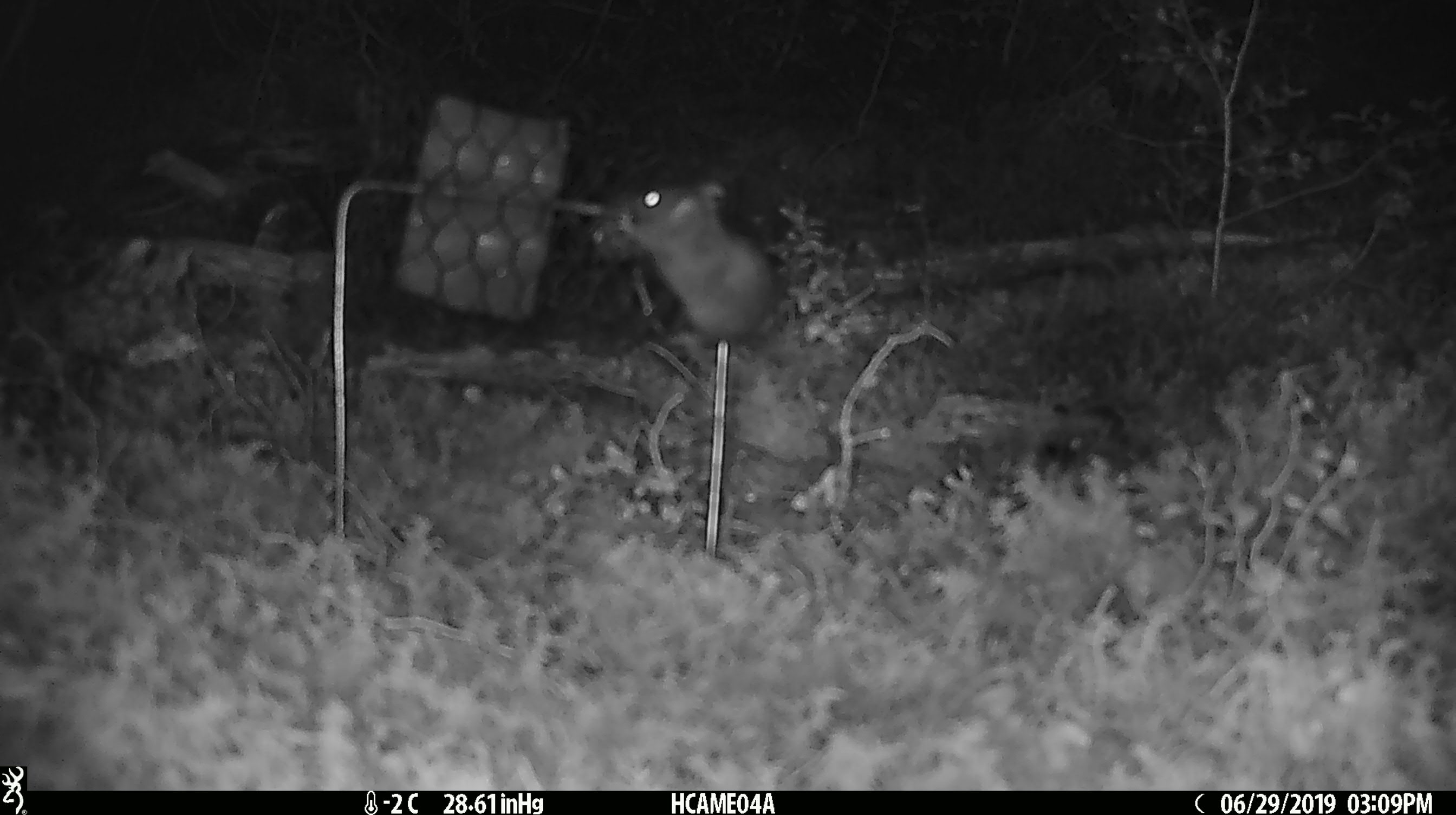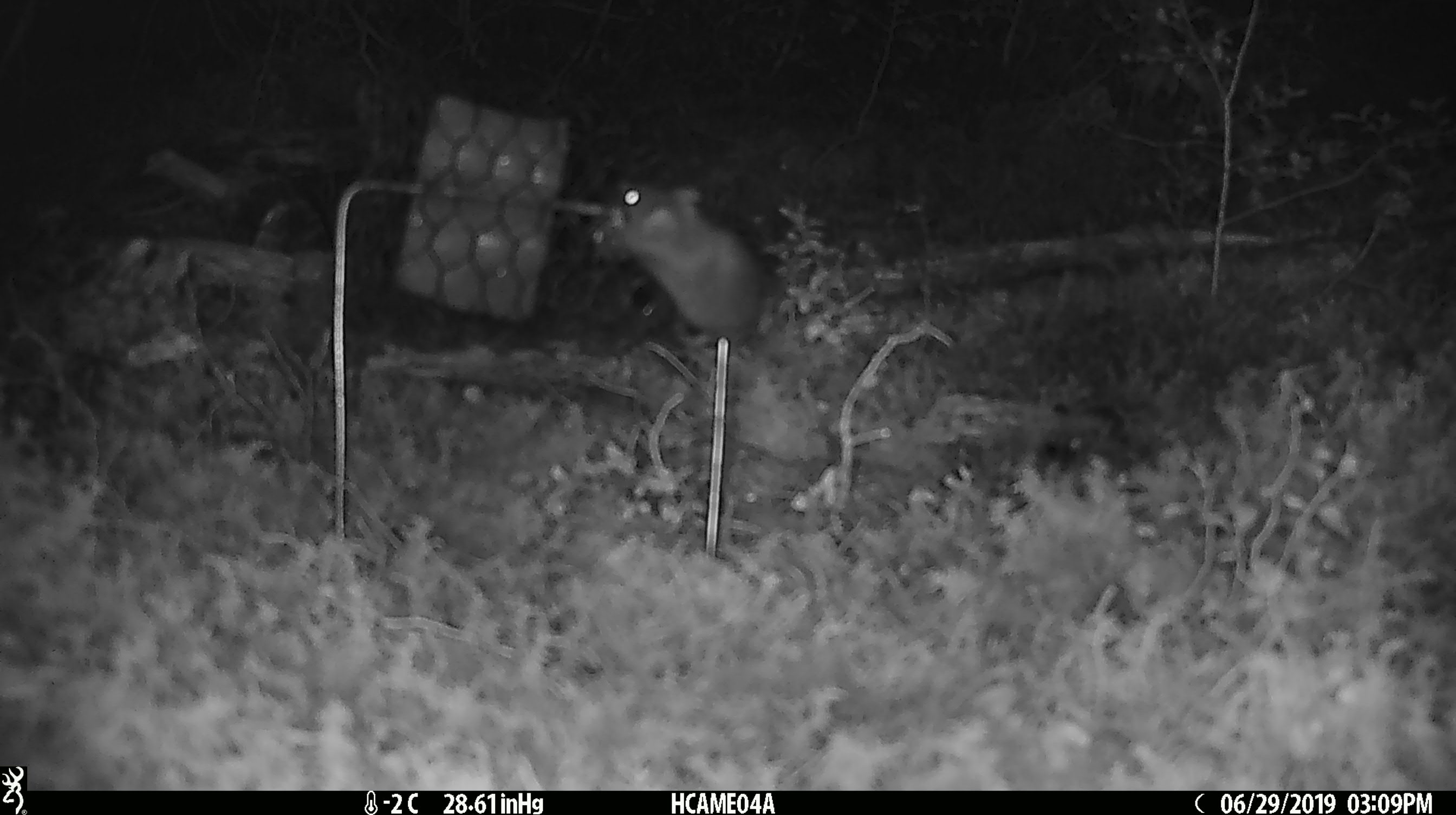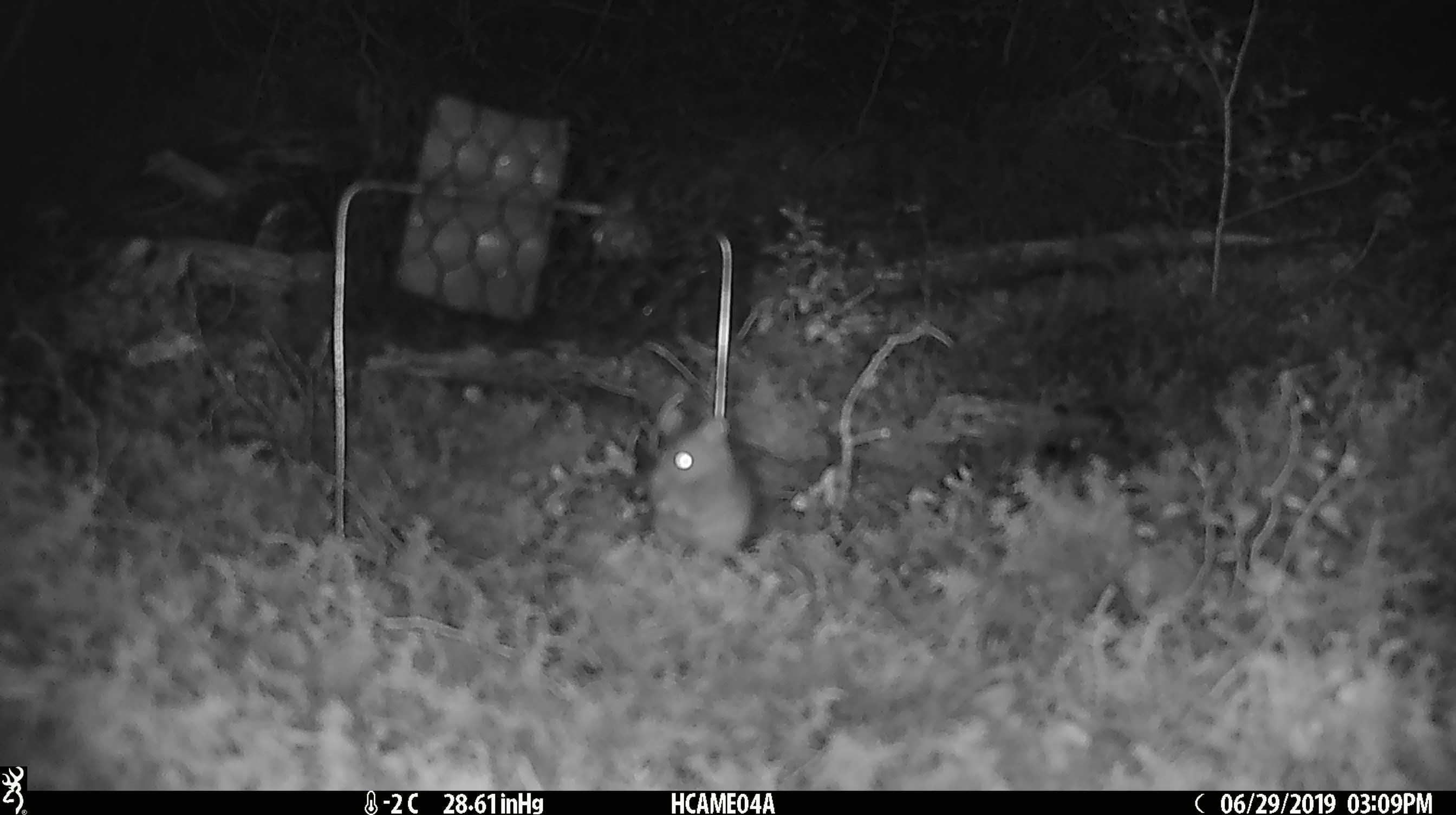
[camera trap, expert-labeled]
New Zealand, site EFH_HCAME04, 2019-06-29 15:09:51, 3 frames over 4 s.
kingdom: Animalia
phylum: Chordata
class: Mammalia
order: Rodentia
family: Muridae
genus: Mus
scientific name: Mus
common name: mouse